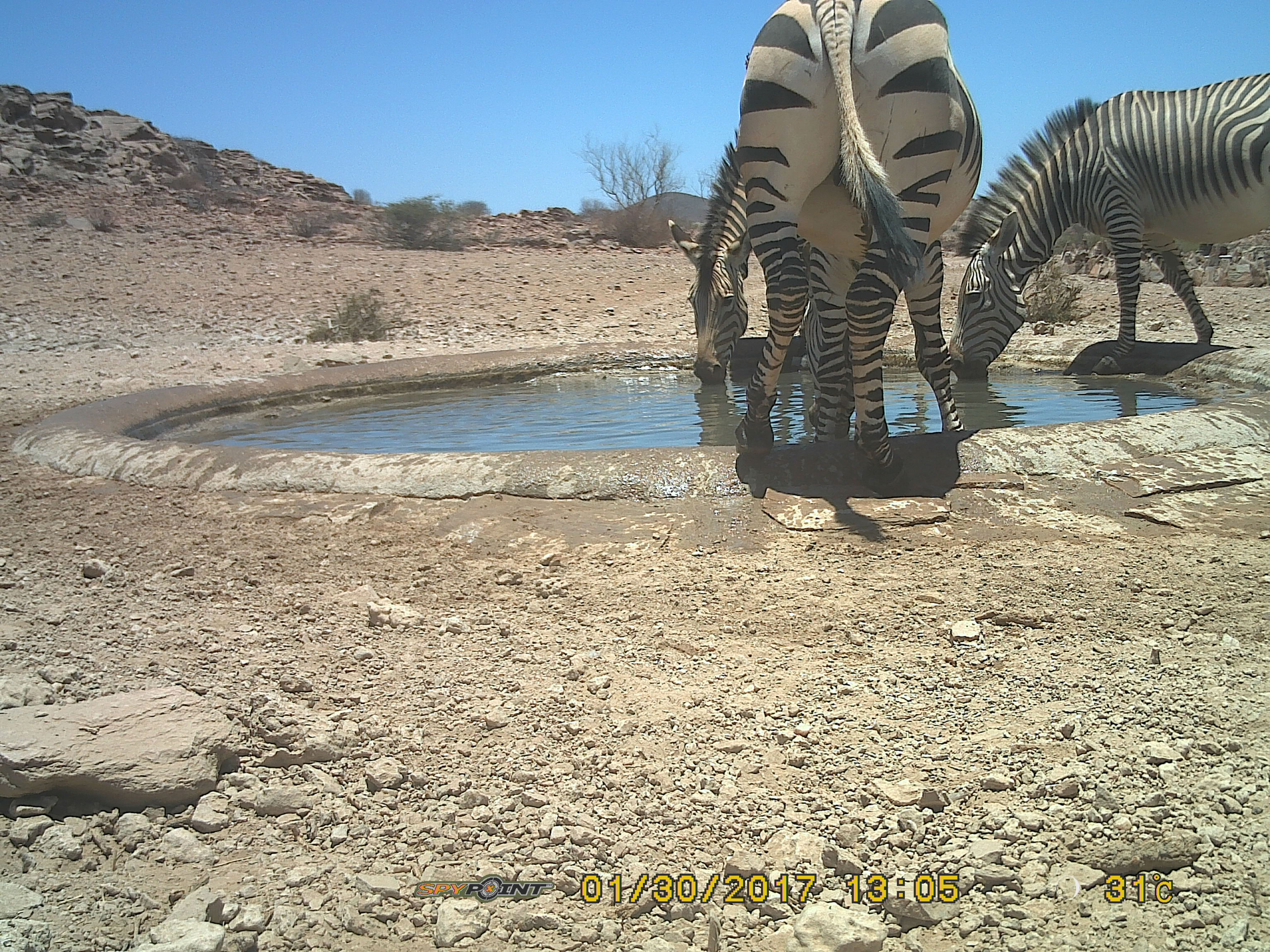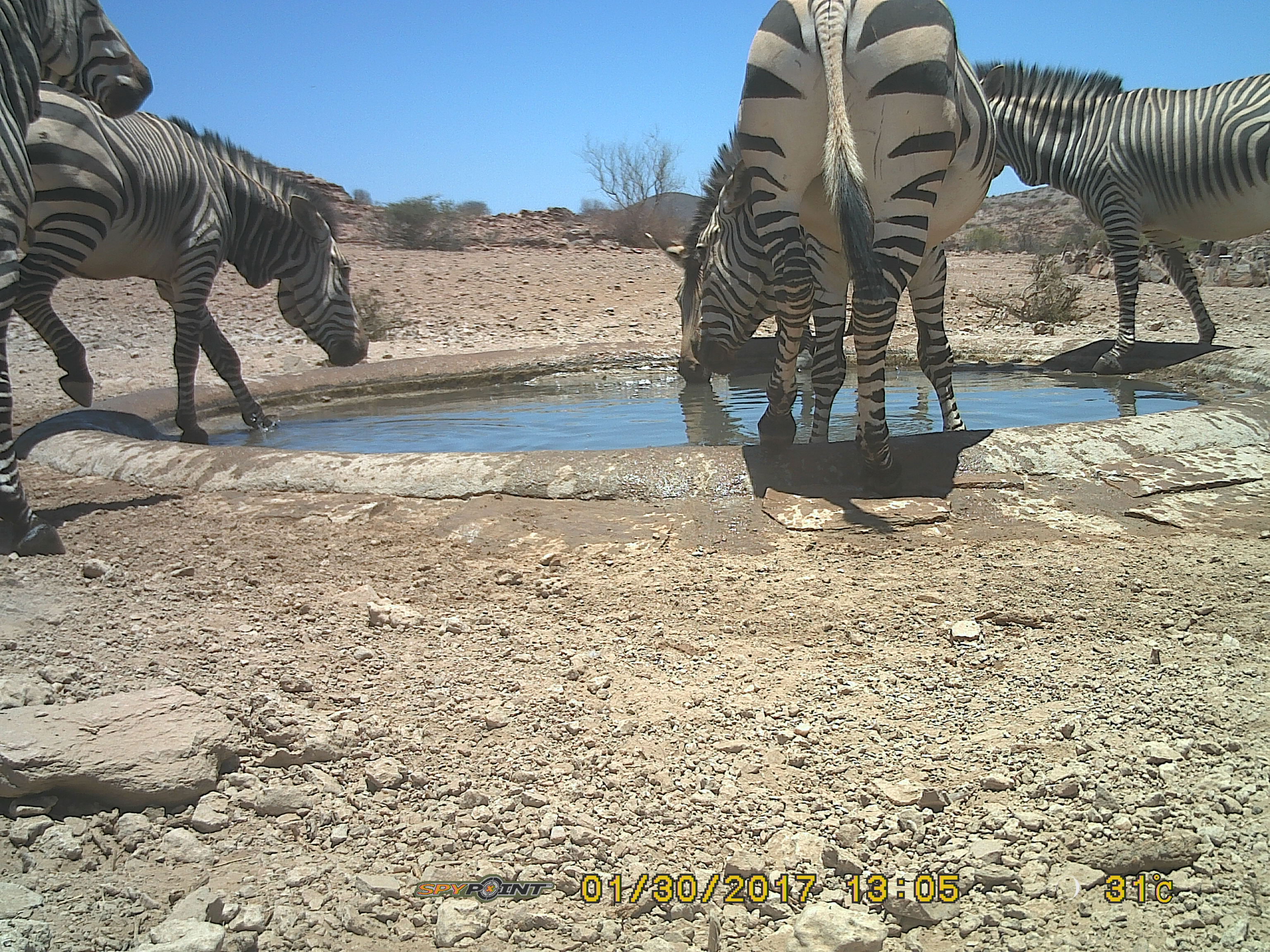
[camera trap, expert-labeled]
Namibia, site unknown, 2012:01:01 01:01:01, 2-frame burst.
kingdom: Animalia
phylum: Chordata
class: Mammalia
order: Perissodactyla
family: Equidae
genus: Equus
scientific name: Equus zebra hartmannae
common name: hartmann's mountain zebra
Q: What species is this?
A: Equus zebra hartmannae (hartmann's mountain zebra).